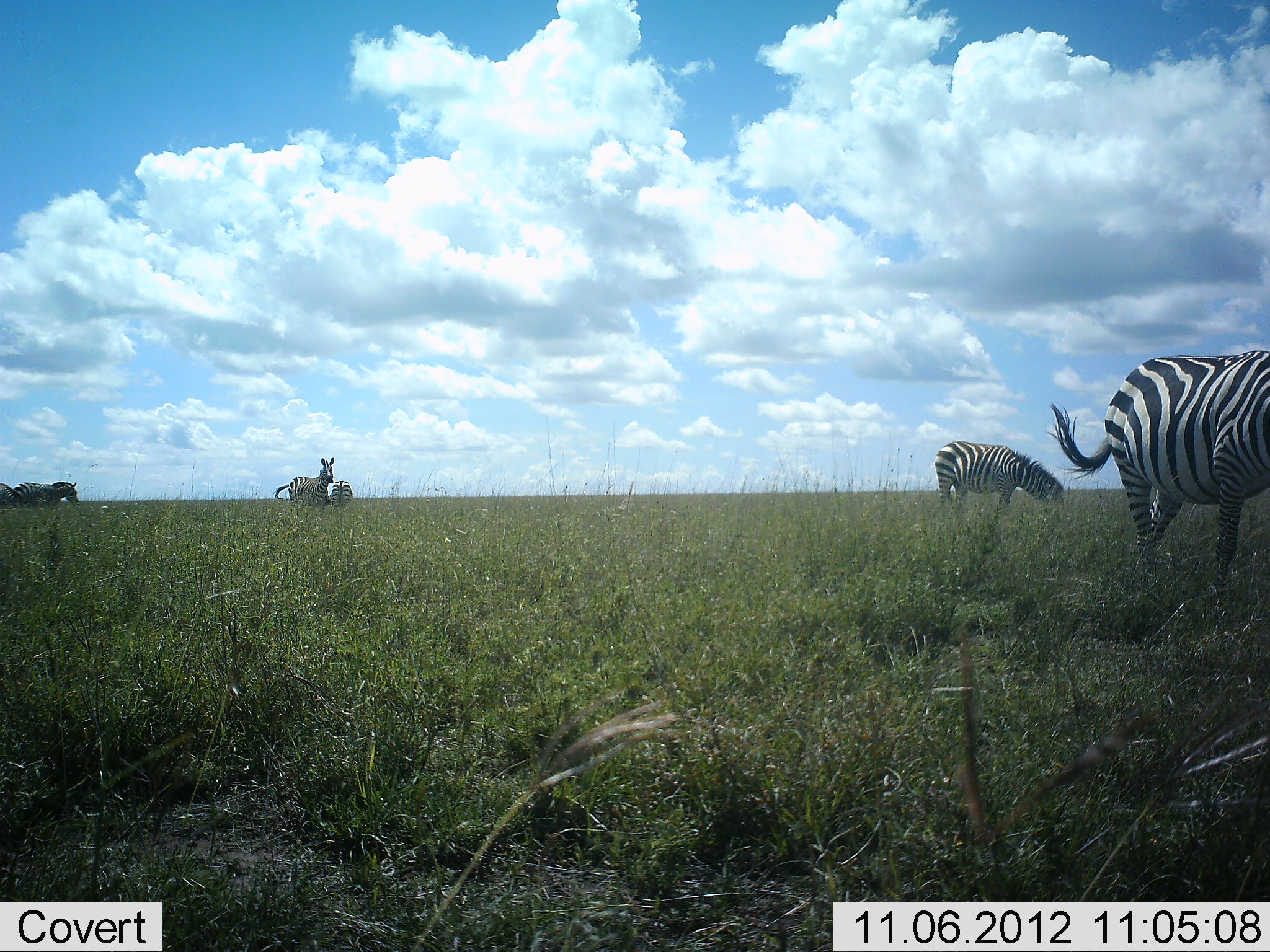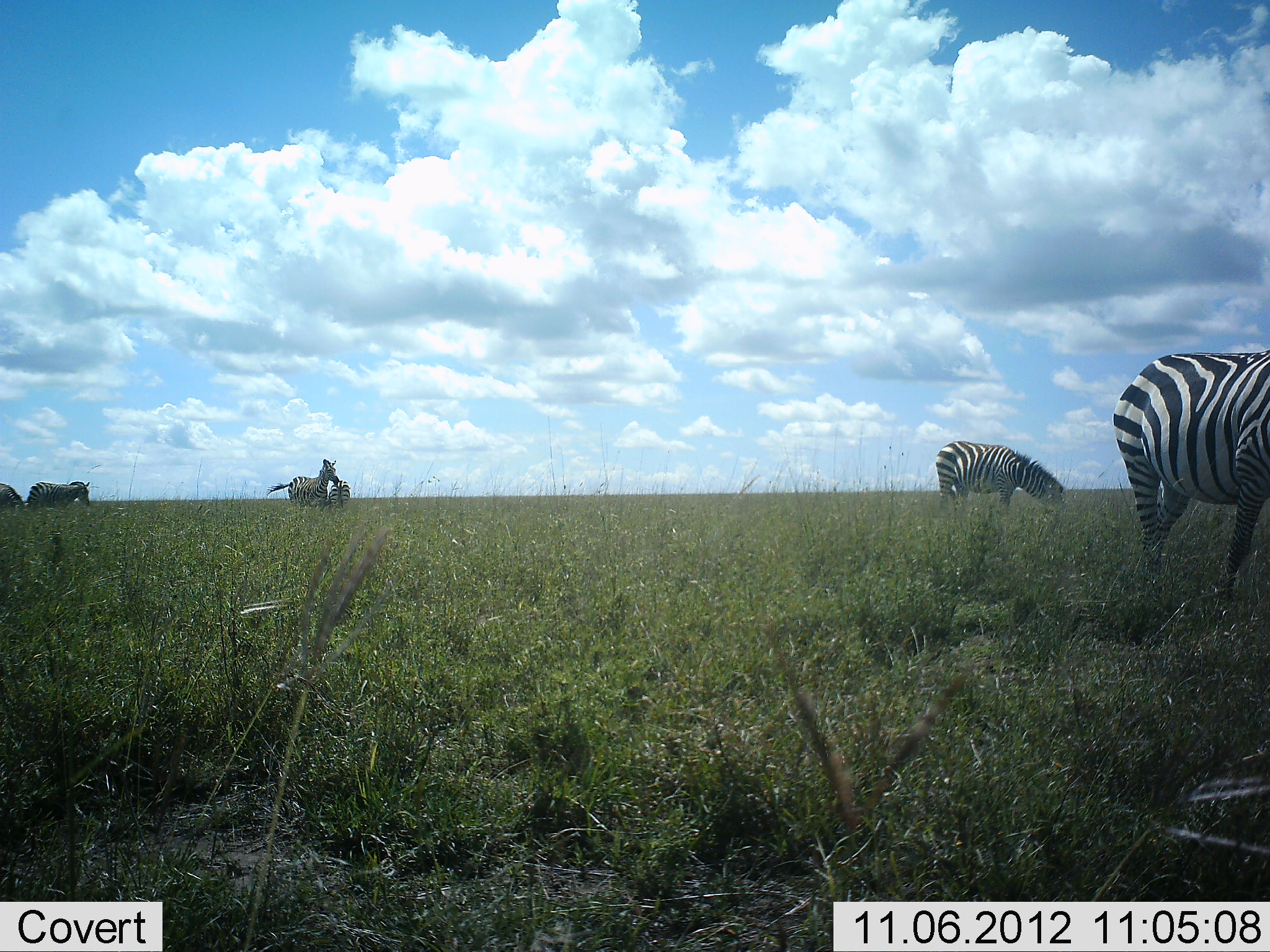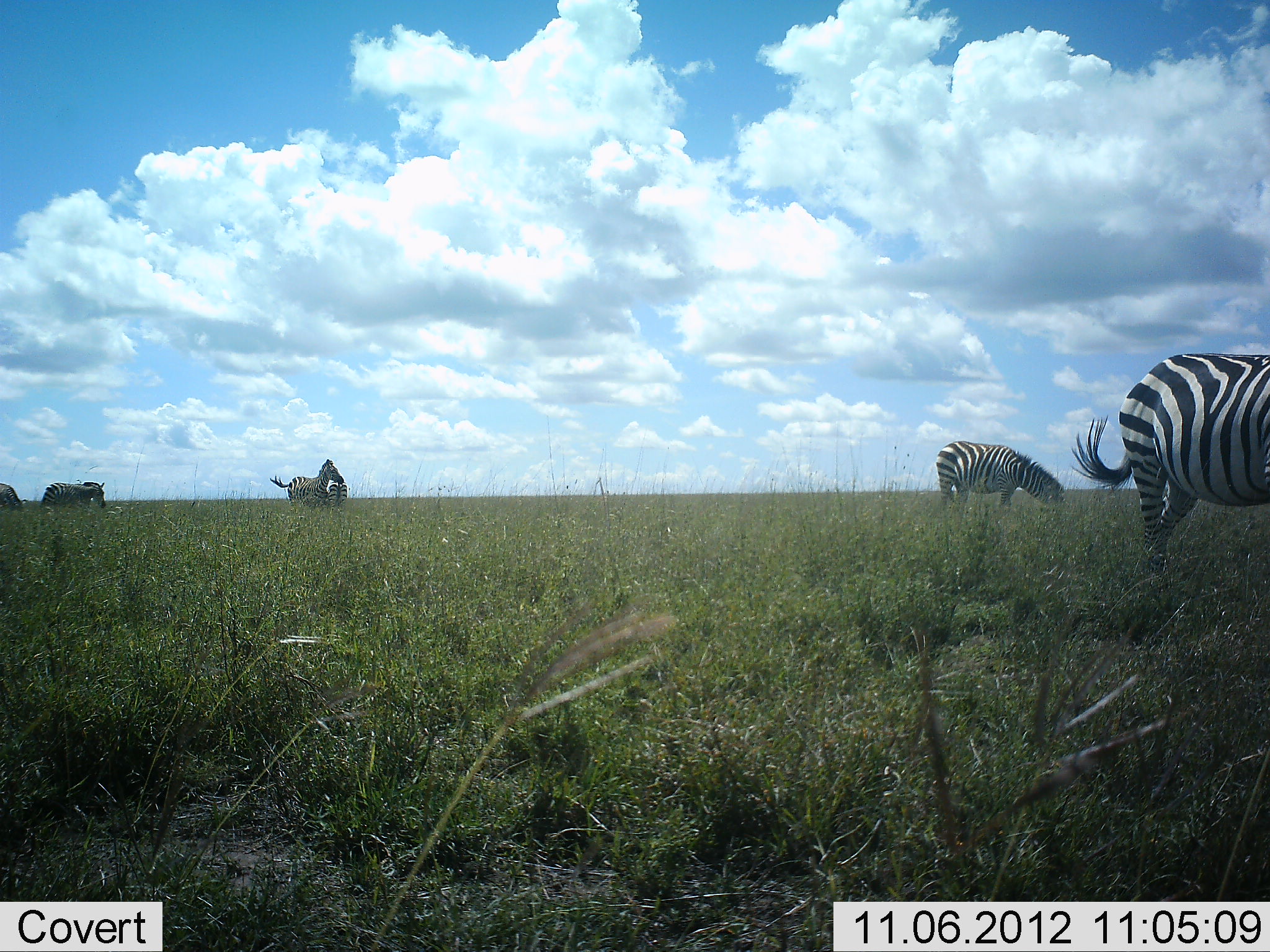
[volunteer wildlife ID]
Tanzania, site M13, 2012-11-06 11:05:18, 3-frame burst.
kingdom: Animalia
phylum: Chordata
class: Mammalia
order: Perissodactyla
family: Equidae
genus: Equus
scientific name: Equus quagga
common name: plains zebra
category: zebra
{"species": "zebra (plains zebra) (Equus quagga)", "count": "6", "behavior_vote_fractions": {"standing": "70%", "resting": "0%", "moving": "70%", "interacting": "10%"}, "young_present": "0%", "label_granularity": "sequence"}